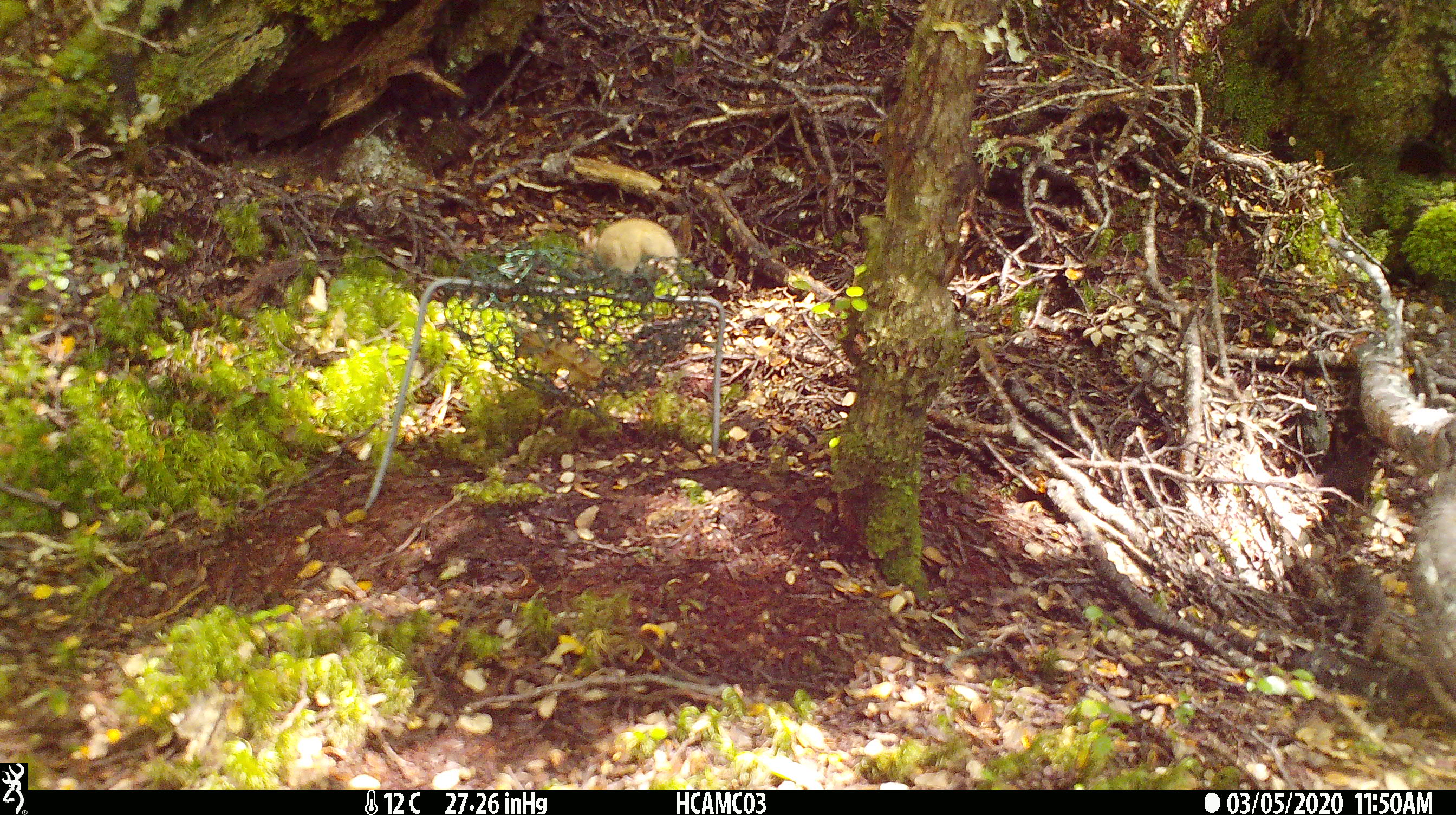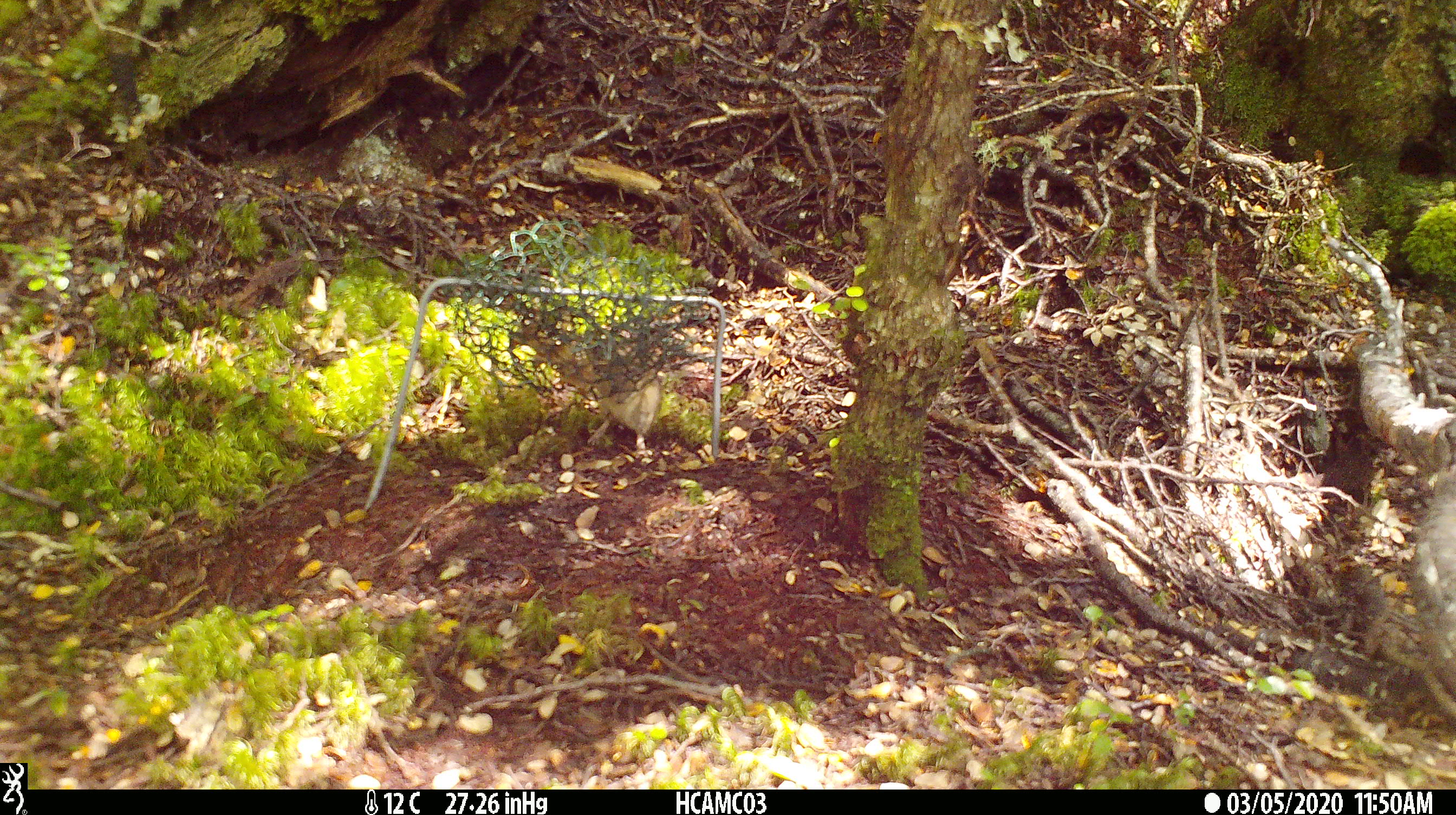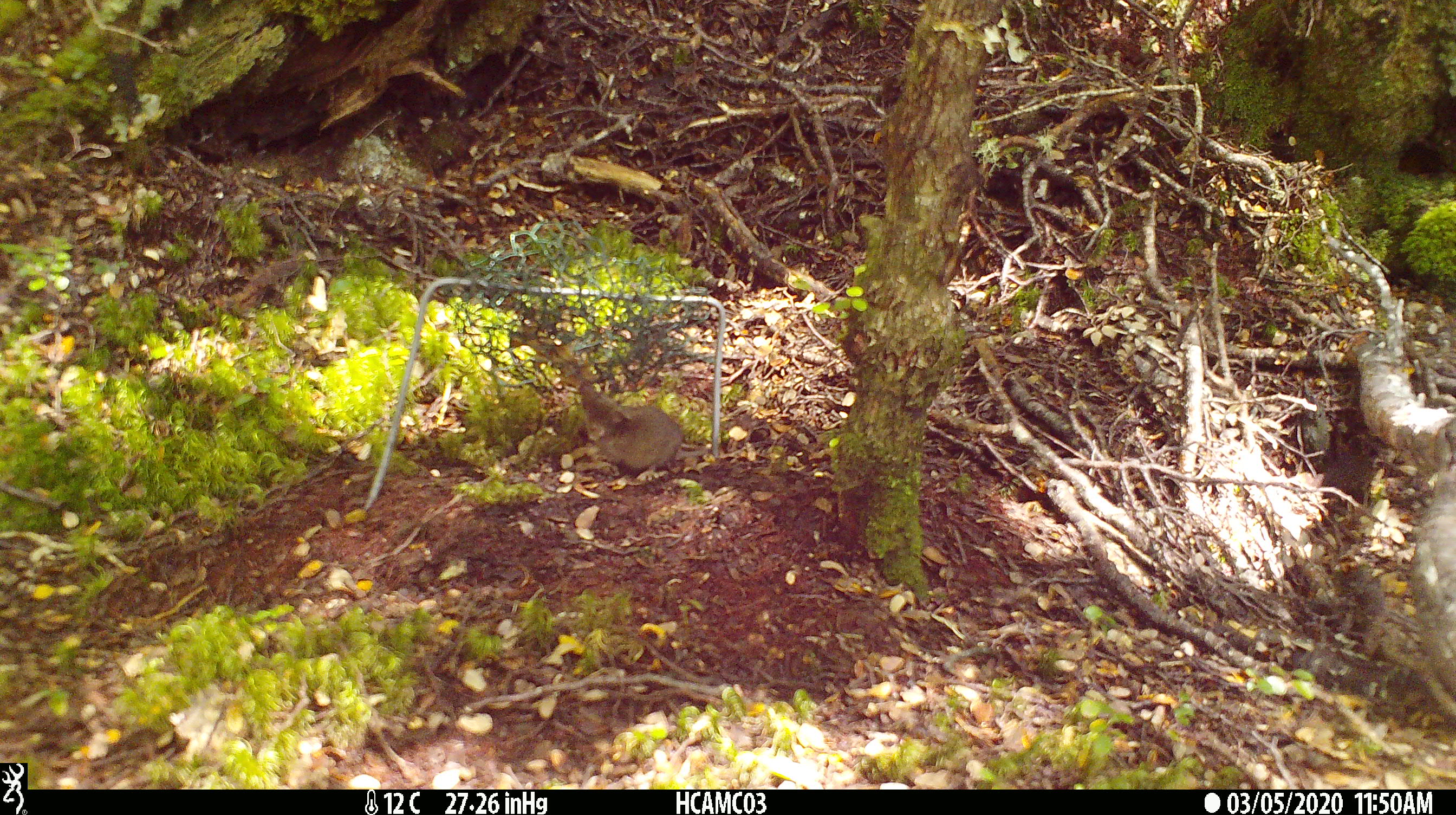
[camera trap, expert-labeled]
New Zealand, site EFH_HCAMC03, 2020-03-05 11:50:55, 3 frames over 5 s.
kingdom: Animalia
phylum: Chordata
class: Mammalia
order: Rodentia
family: Muridae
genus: Mus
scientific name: Mus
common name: mouse